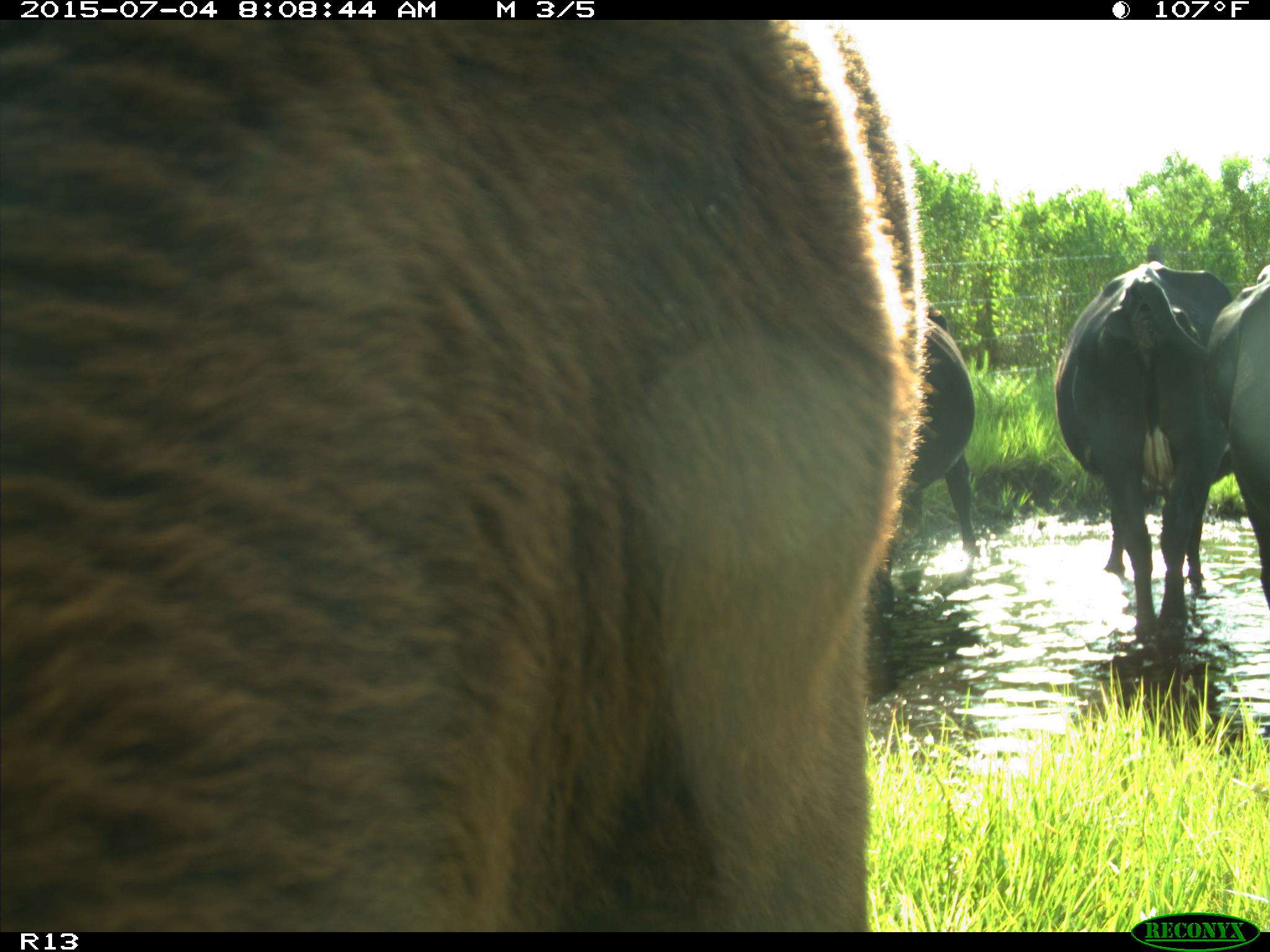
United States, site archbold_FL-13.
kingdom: Animalia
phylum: Chordata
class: Mammalia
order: Artiodactyla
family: Bovidae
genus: Bos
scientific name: Bos taurus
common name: domestic cow